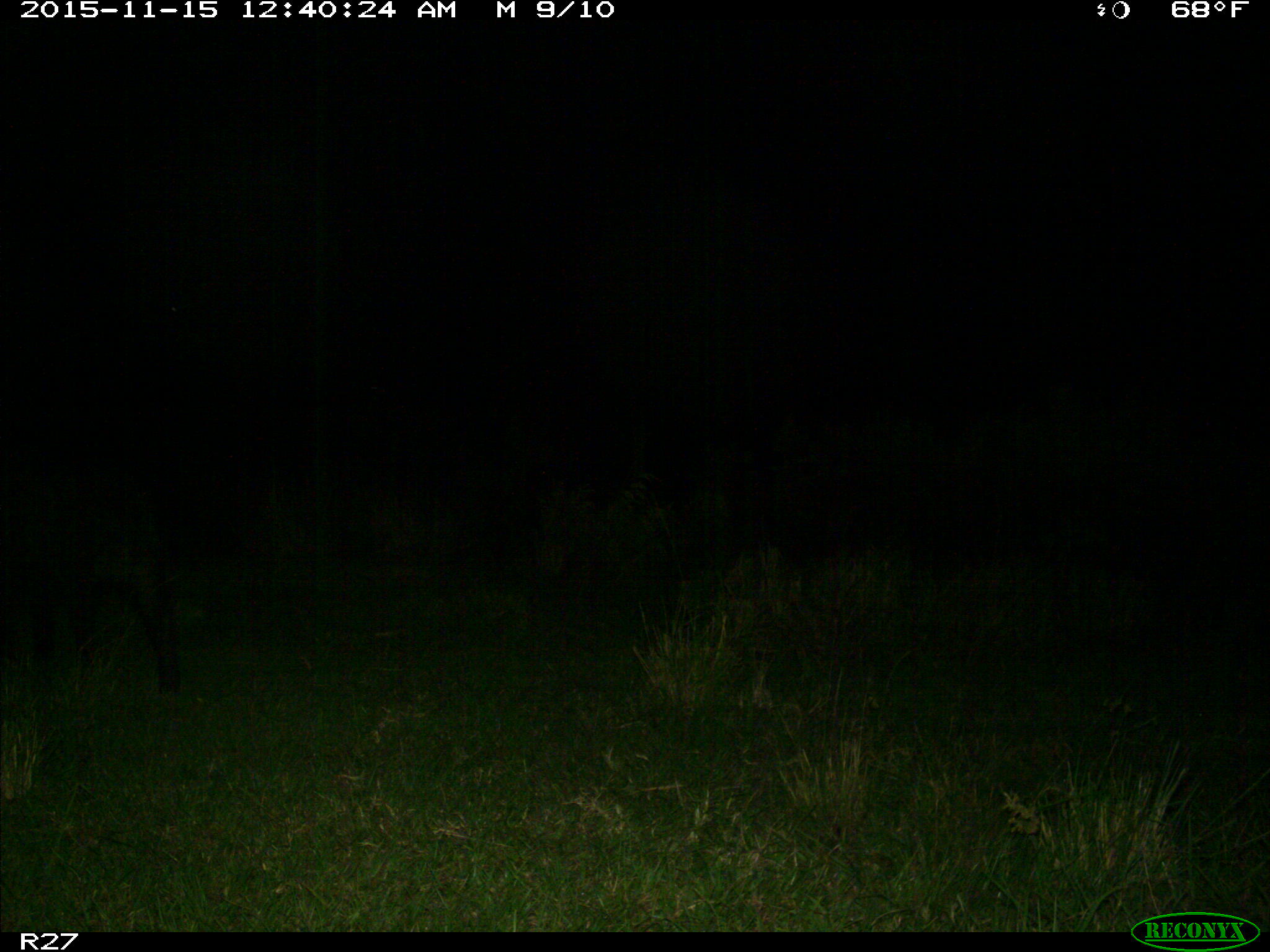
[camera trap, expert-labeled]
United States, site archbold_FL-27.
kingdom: Animalia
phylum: Chordata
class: Mammalia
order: Artiodactyla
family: Suidae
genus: Sus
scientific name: Sus scrofa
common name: wild boar